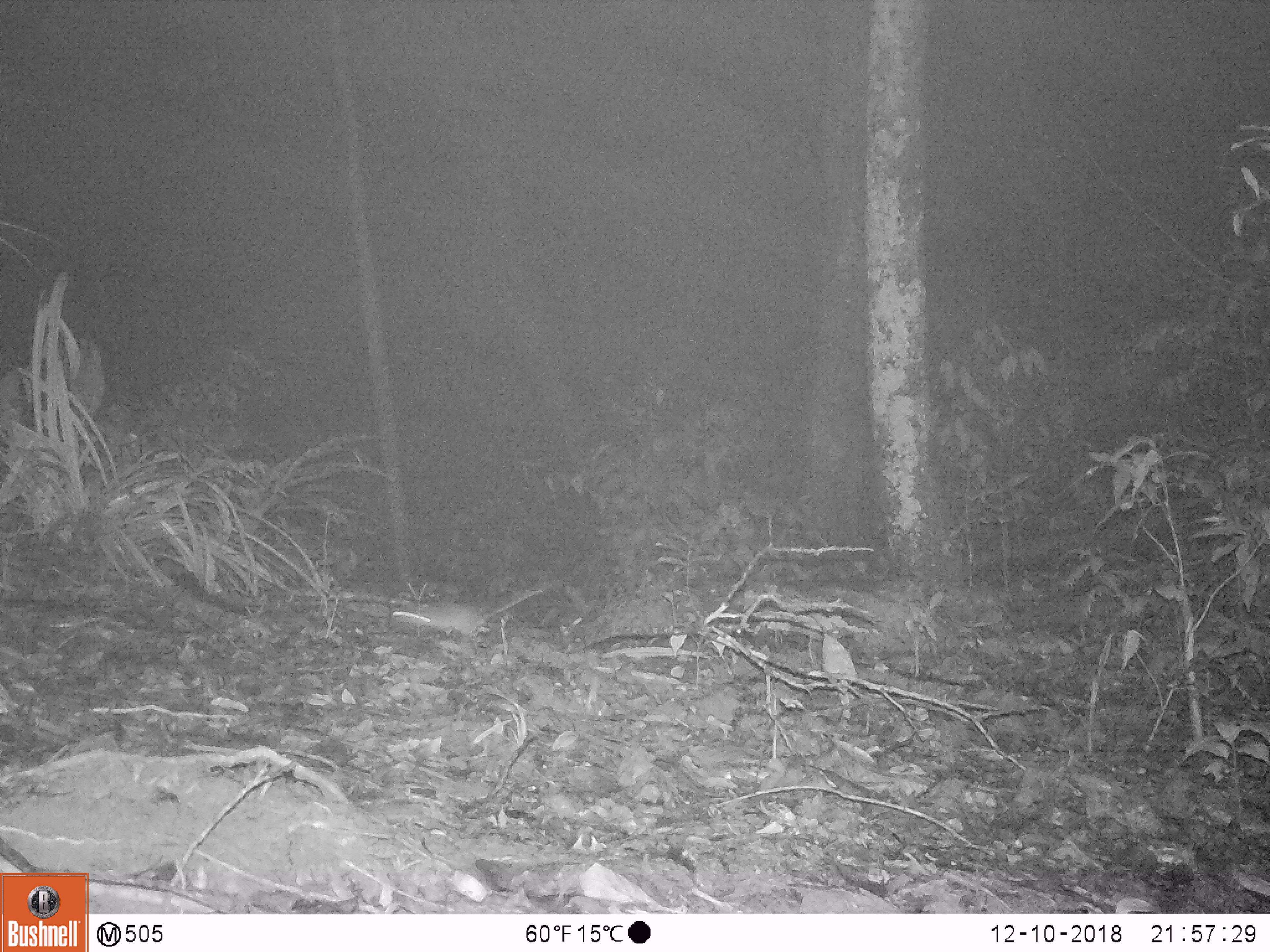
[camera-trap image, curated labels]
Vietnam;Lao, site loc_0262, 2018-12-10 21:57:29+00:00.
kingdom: Animalia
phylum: Chordata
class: Mammalia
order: Rodentia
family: Muridae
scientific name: Muridae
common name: old-world mice and rats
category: unidentified murid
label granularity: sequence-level